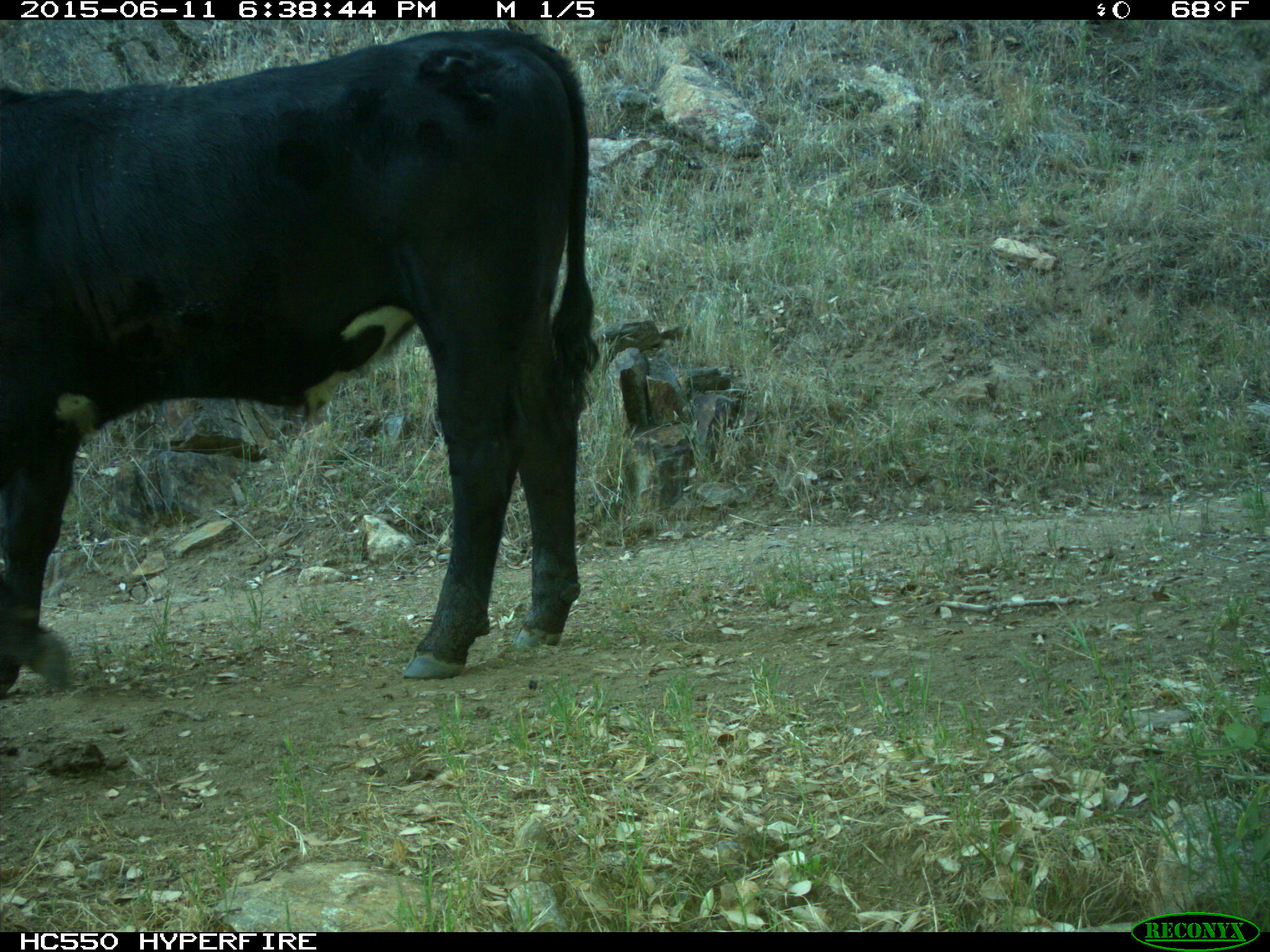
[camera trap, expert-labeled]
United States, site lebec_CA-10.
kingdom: Animalia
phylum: Chordata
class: Mammalia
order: Artiodactyla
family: Bovidae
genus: Bos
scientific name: Bos taurus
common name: domestic cow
Bos taurus (domestic cow).